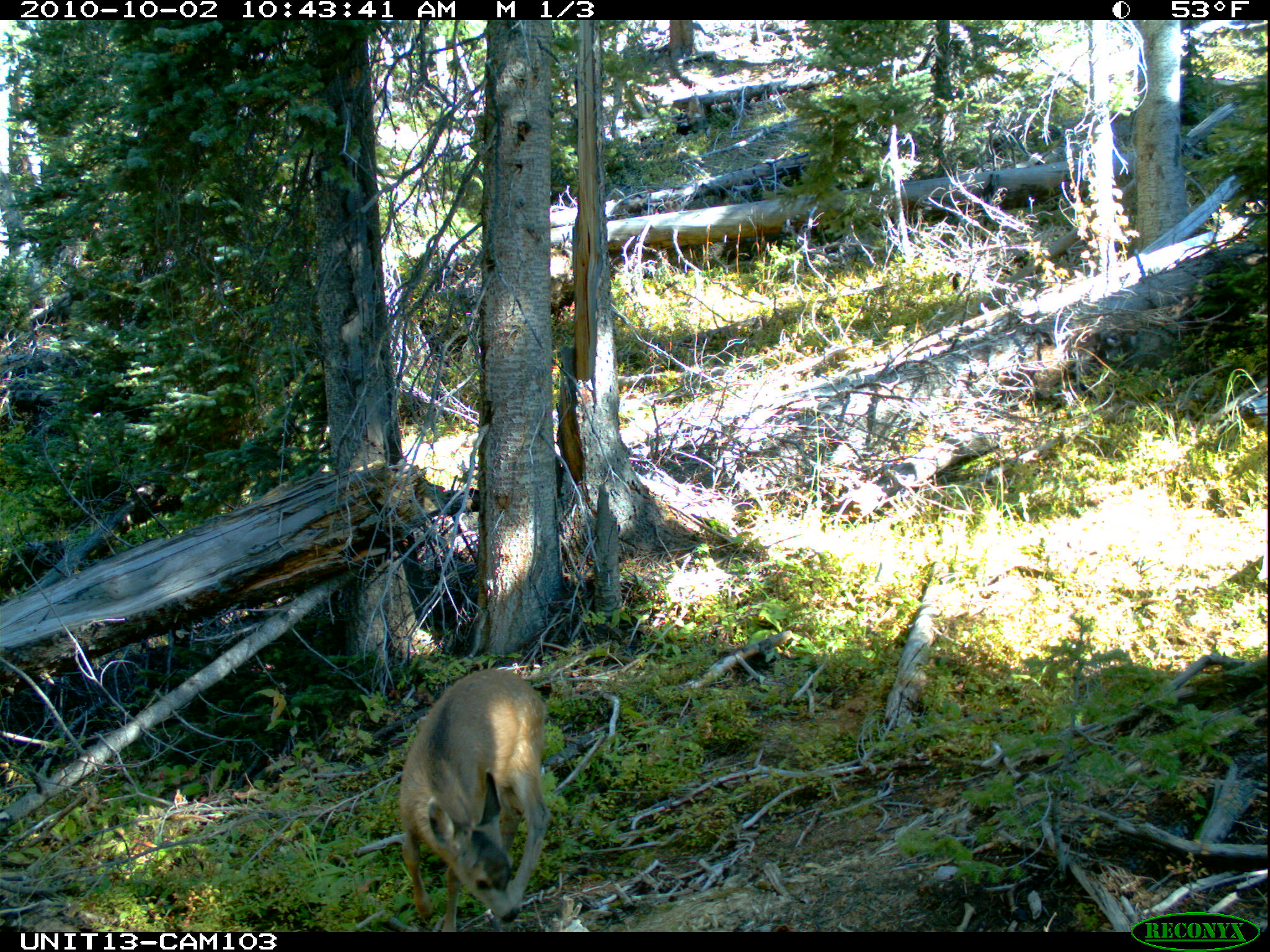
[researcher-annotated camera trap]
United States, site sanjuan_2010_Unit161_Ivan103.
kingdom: Animalia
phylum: Chordata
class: Mammalia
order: Artiodactyla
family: Cervidae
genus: Odocoileus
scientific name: Odocoileus hemionus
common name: mule deer